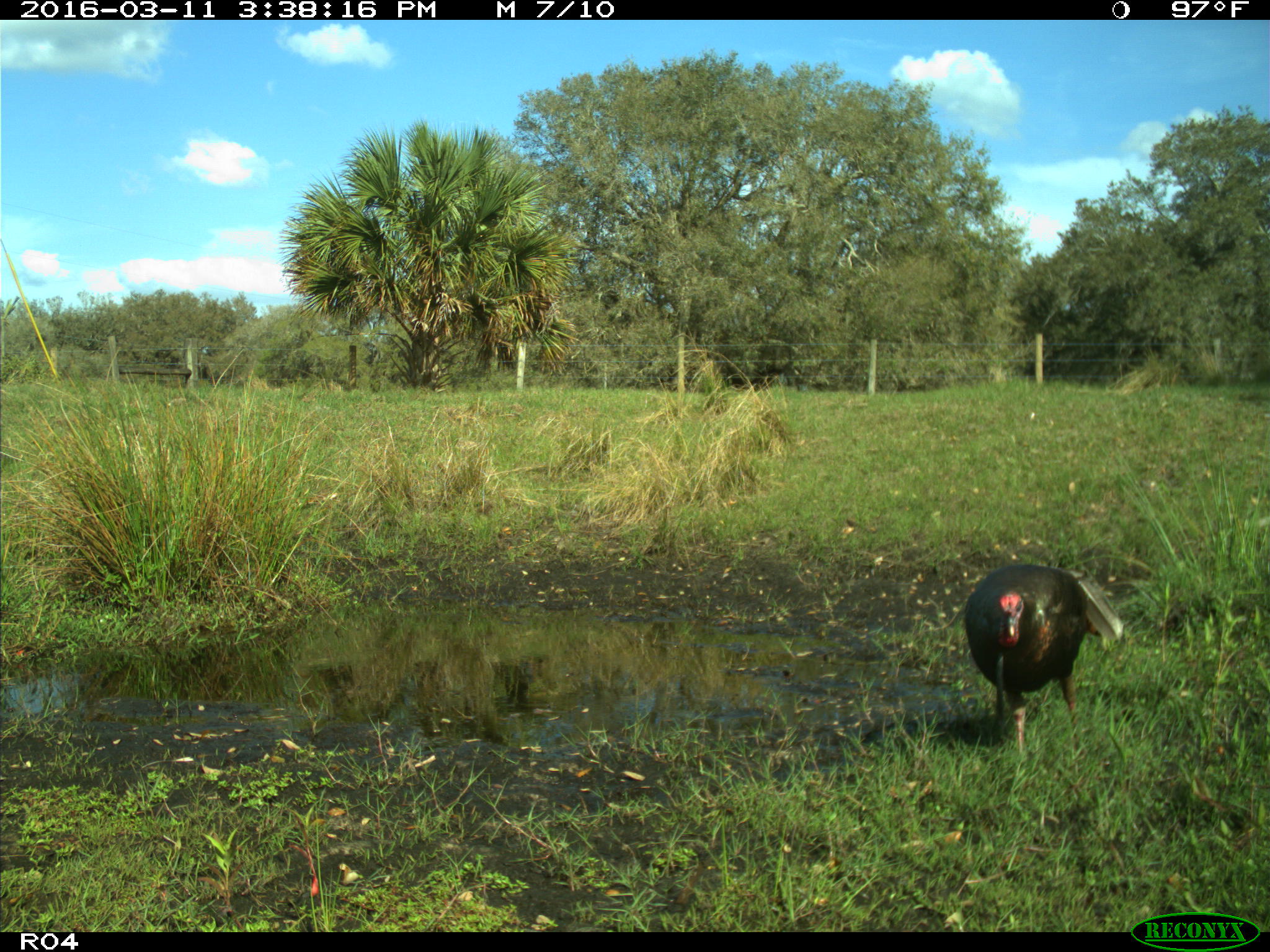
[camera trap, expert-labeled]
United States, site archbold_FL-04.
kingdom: Animalia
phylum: Chordata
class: Aves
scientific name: Aves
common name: birds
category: unidentified bird